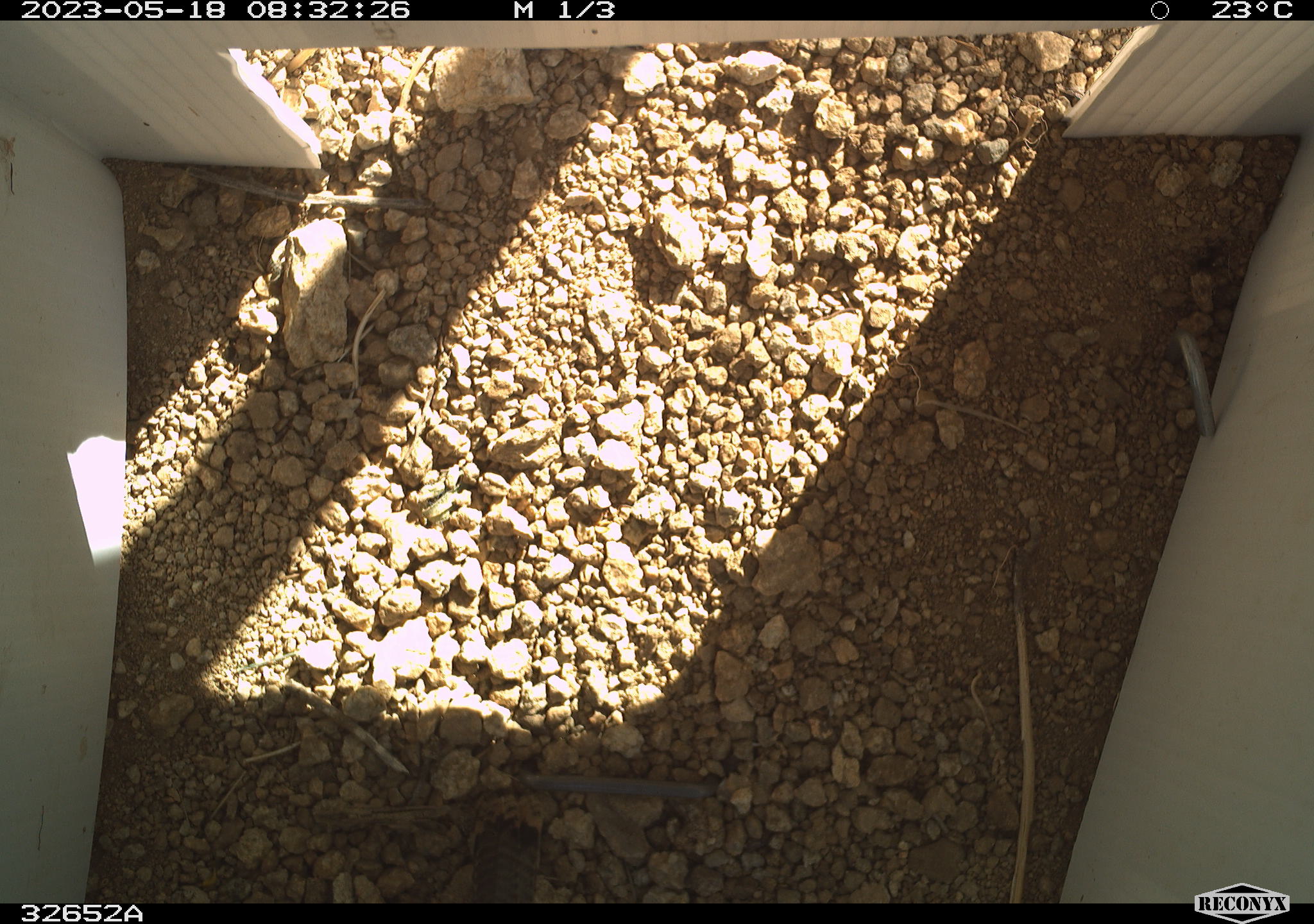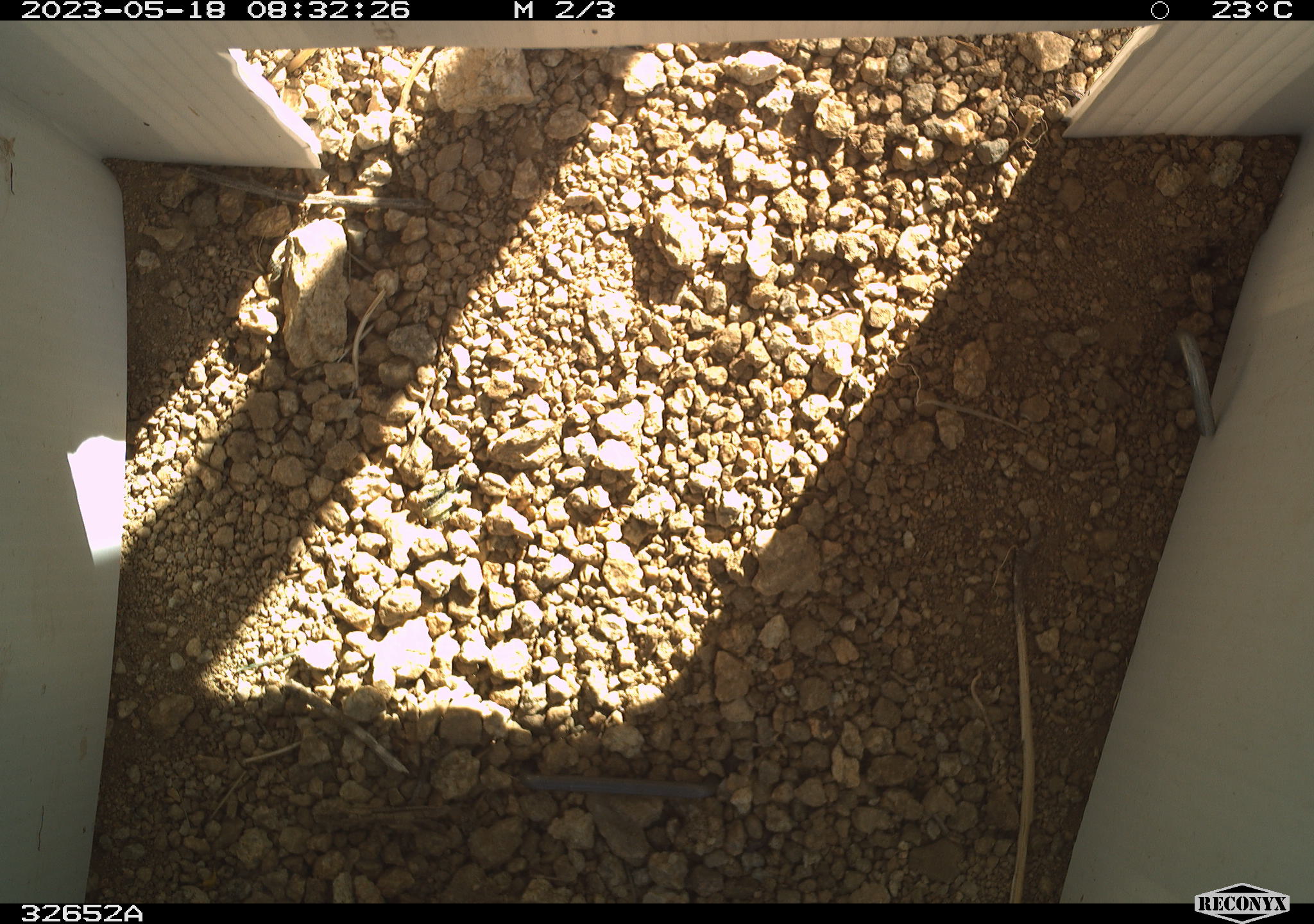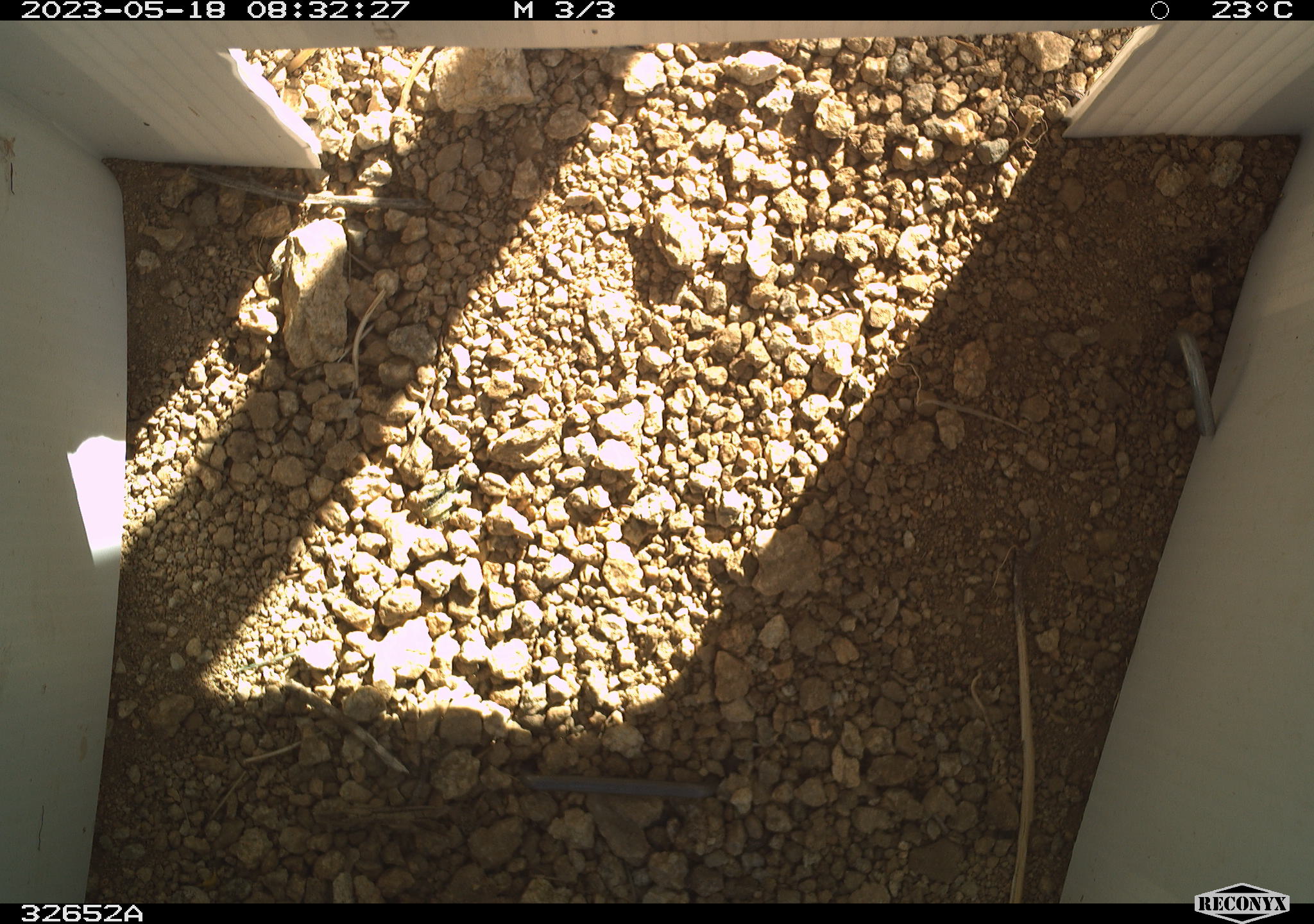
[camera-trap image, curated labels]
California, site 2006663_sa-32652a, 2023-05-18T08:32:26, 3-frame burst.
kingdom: Animalia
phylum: Chordata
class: Aves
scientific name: Aves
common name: bird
Bird (Aves).